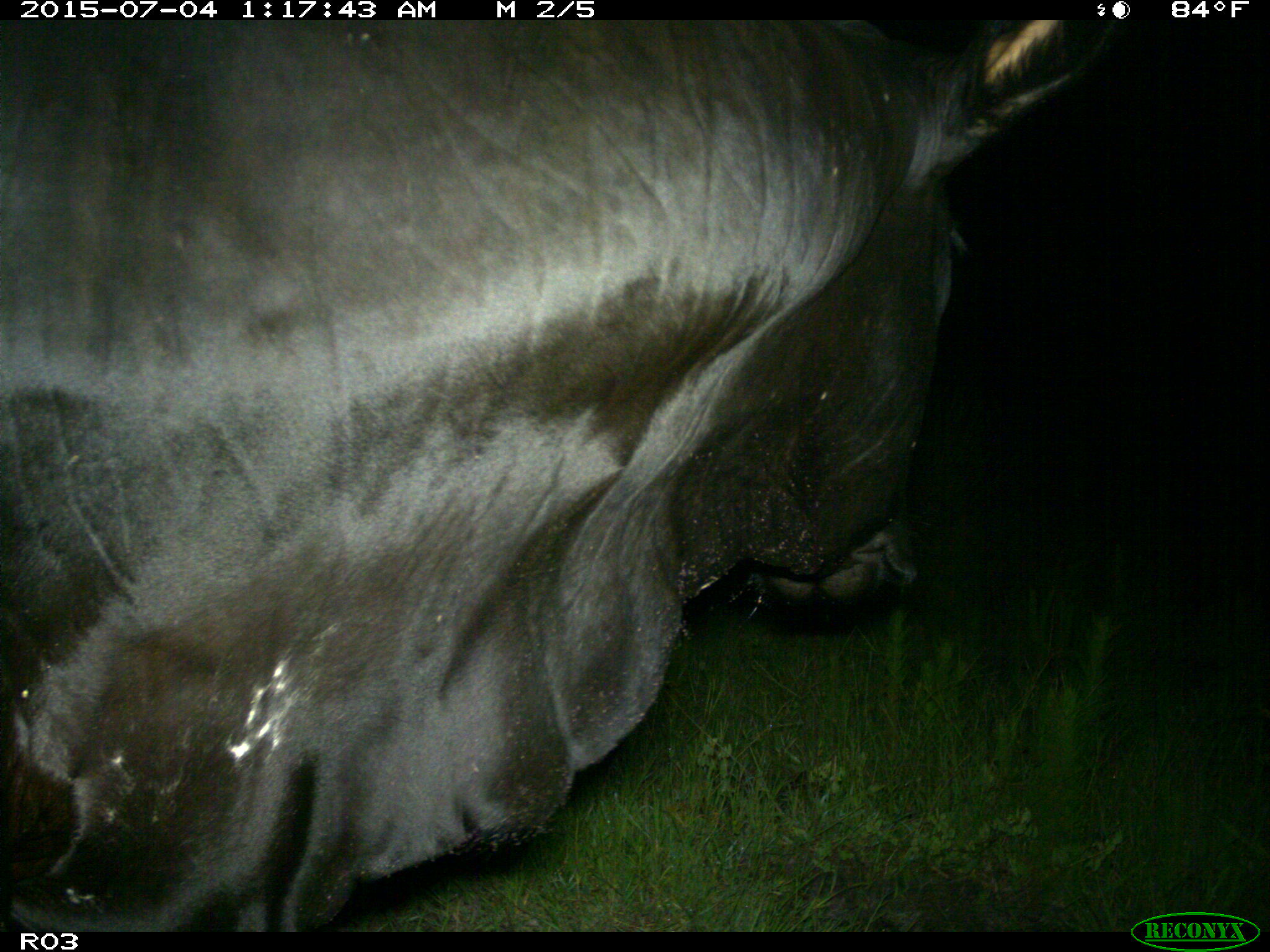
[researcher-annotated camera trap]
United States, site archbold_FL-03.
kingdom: Animalia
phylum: Chordata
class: Mammalia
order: Artiodactyla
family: Bovidae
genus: Bos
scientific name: Bos taurus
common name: domestic cow